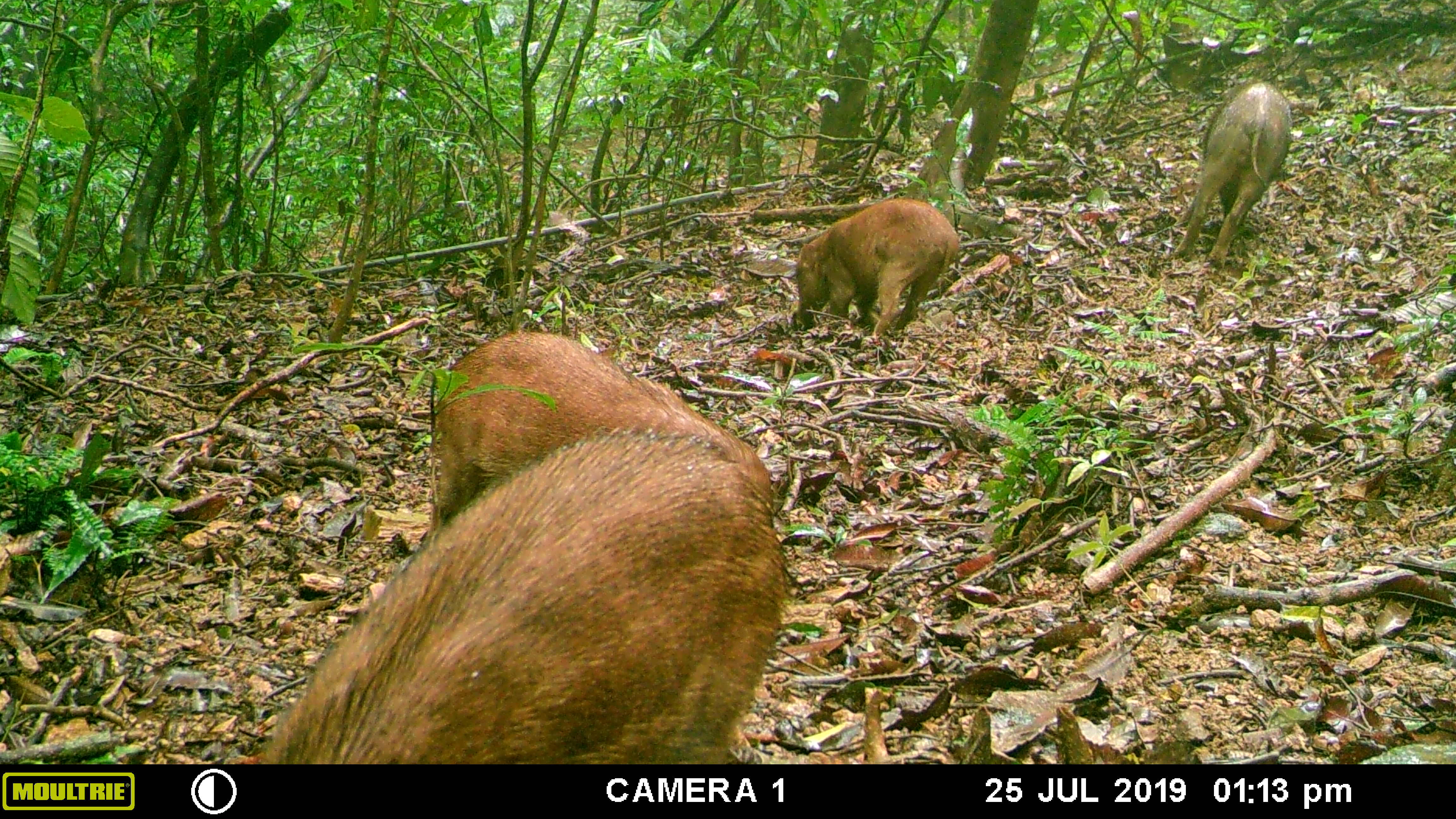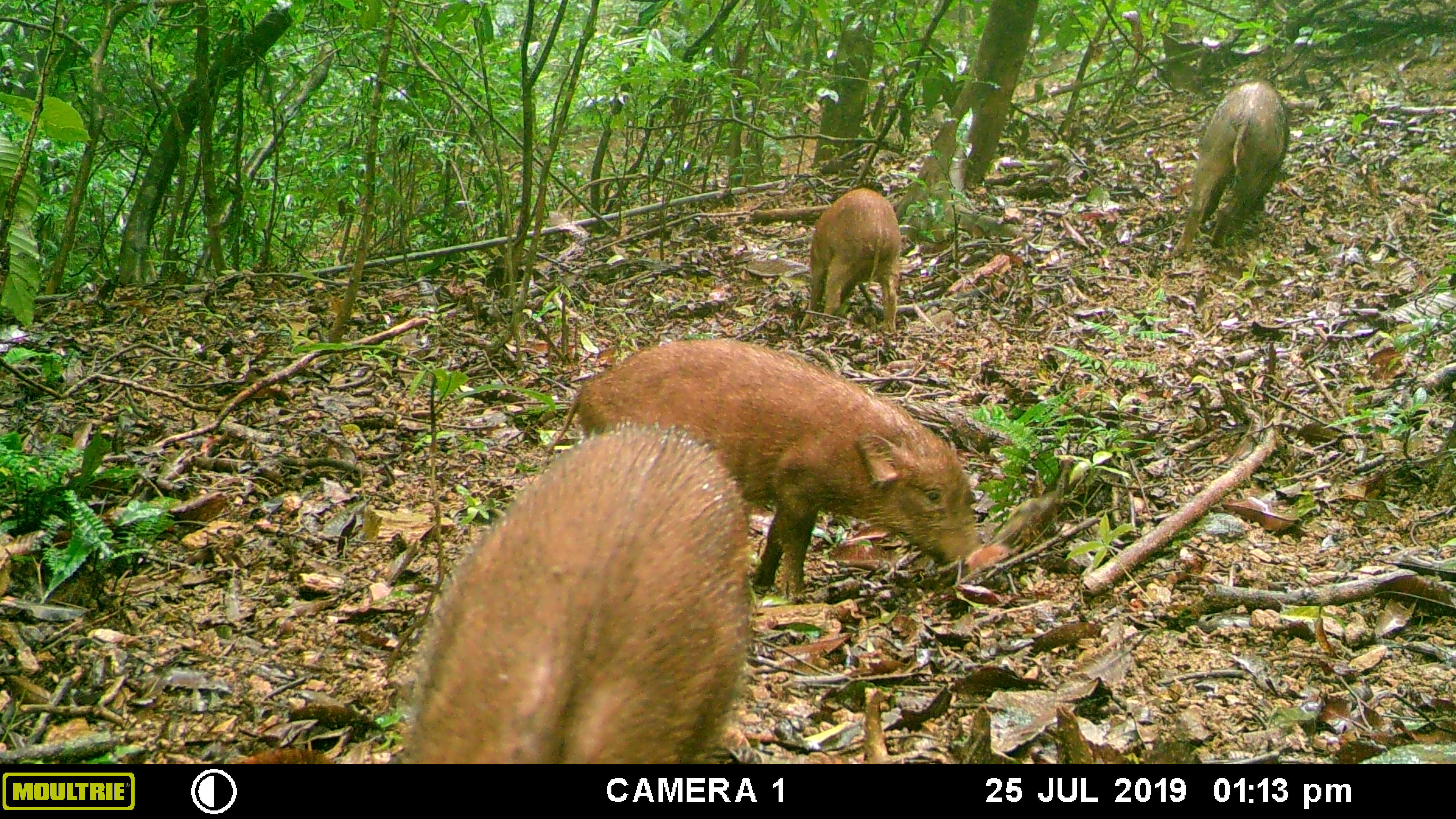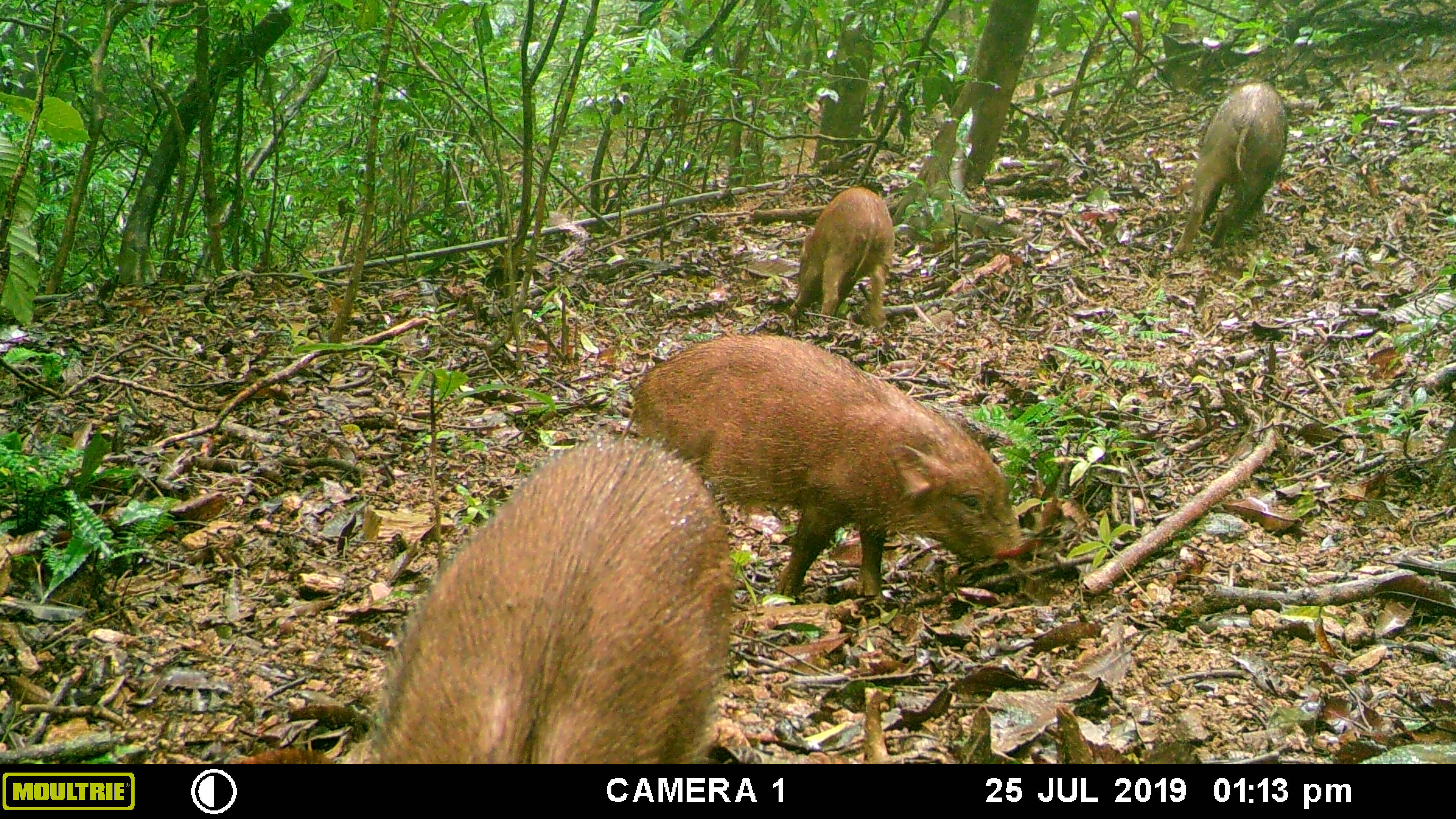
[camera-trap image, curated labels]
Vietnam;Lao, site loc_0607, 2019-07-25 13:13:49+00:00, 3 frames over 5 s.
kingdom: Animalia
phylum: Chordata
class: Mammalia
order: Artiodactyla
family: Suidae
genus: Sus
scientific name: Sus scrofa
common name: eurasian wild pig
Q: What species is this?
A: Eurasian wild pig (Sus scrofa).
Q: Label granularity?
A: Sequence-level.